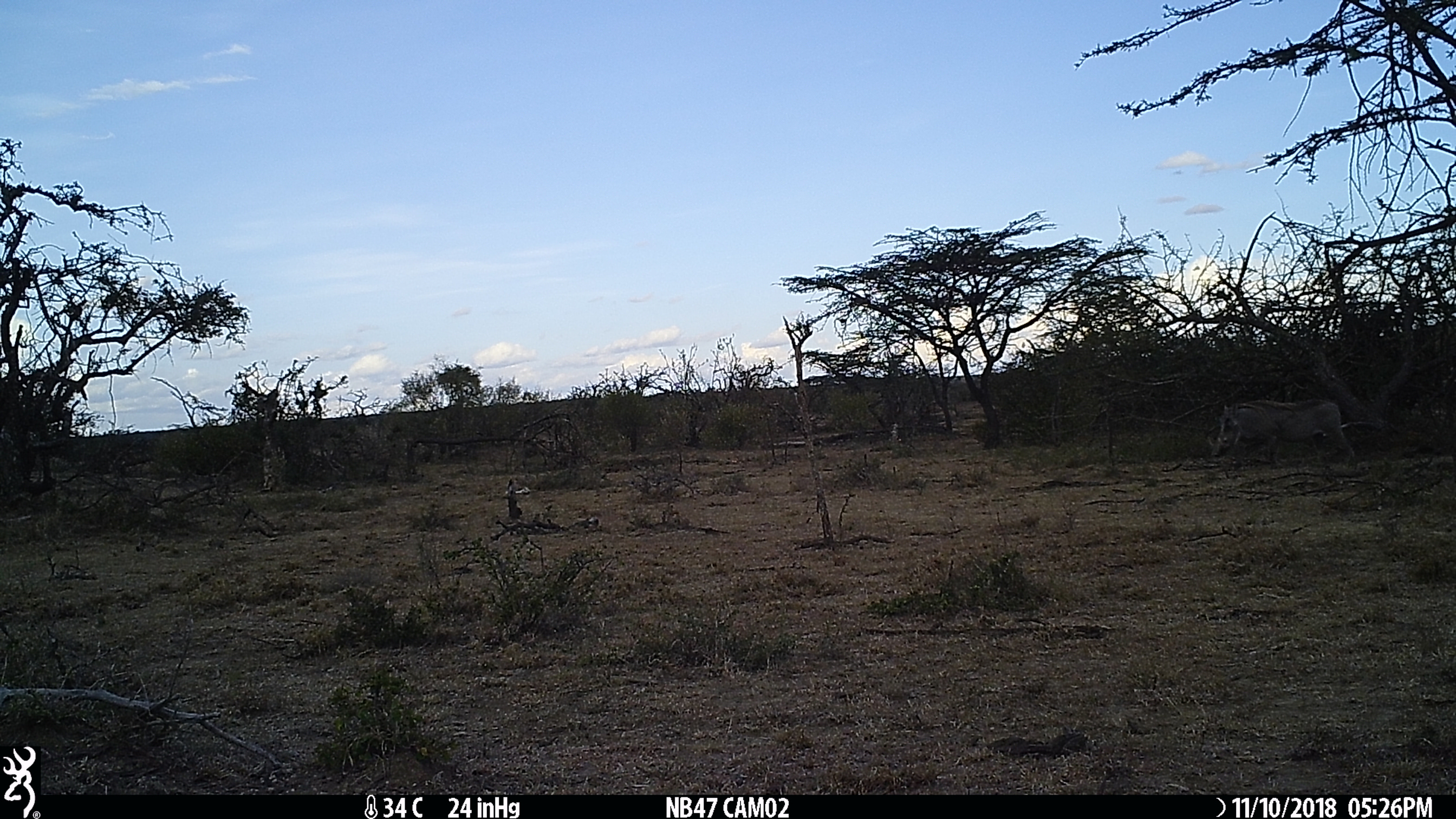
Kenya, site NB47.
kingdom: Animalia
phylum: Chordata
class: Mammalia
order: Artiodactyla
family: Suidae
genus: Phacochoerus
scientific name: Phacochoerus africanus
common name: common warthog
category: warthog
Warthog (common warthog) (Phacochoerus africanus).